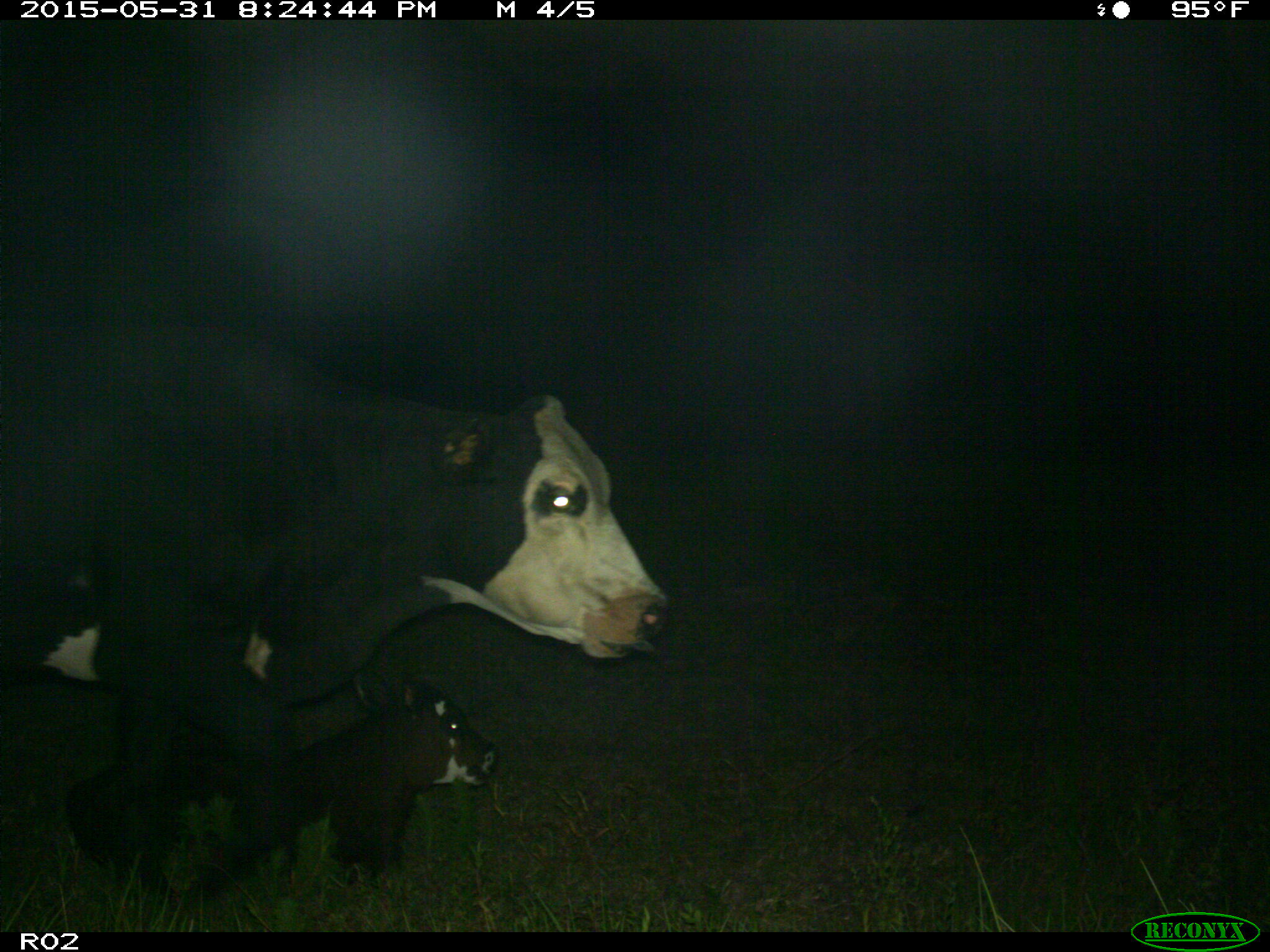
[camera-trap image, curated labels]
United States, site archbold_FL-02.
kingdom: Animalia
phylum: Chordata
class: Mammalia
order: Artiodactyla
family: Bovidae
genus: Bos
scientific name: Bos taurus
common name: domestic cow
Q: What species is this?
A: Bos taurus (domestic cow).